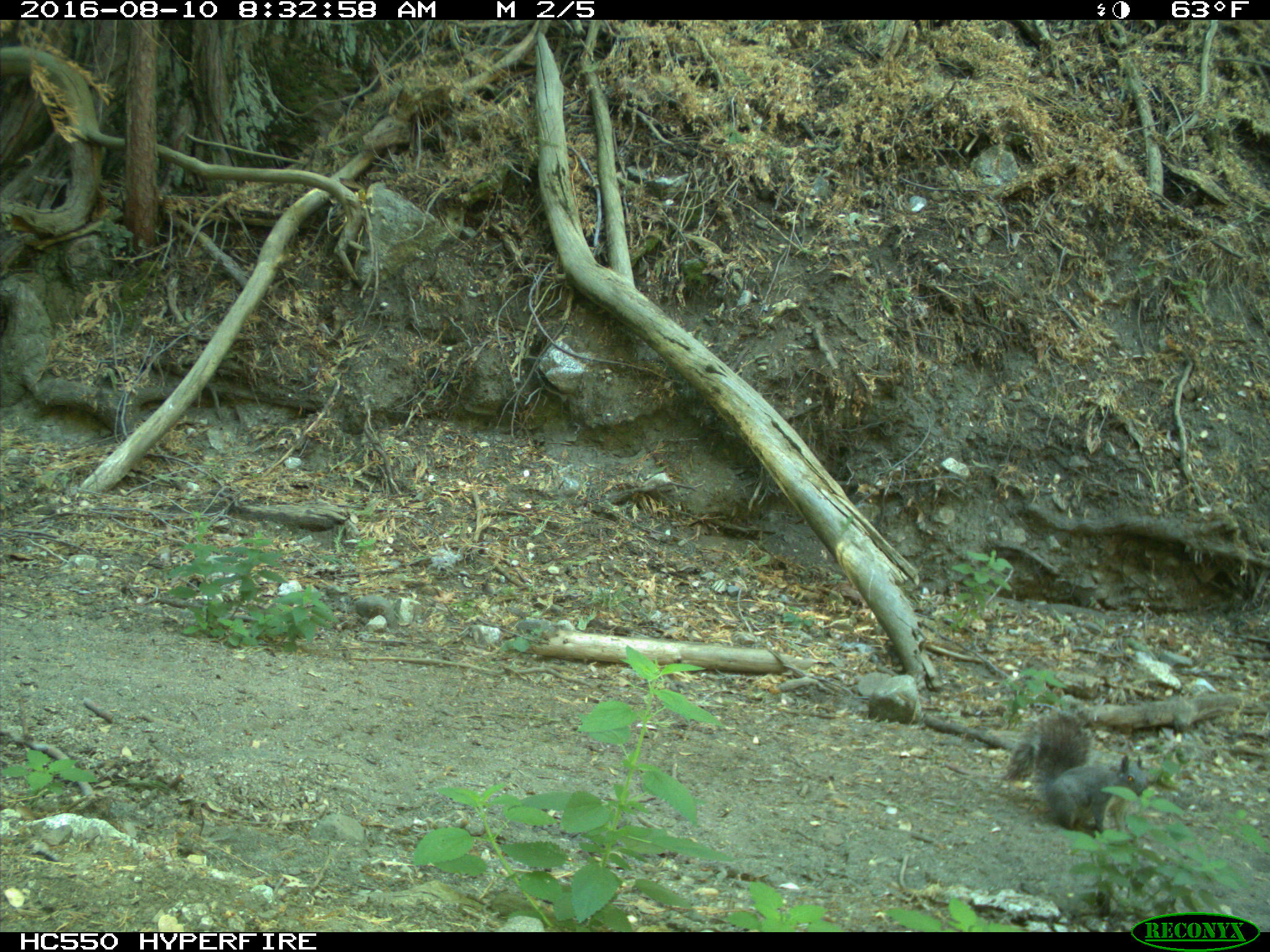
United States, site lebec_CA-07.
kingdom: Animalia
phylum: Chordata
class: Mammalia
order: Rodentia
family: Sciuridae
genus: Sciurus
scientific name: Sciurus carolinensis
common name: eastern gray squirrel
Sciurus carolinensis (eastern gray squirrel).